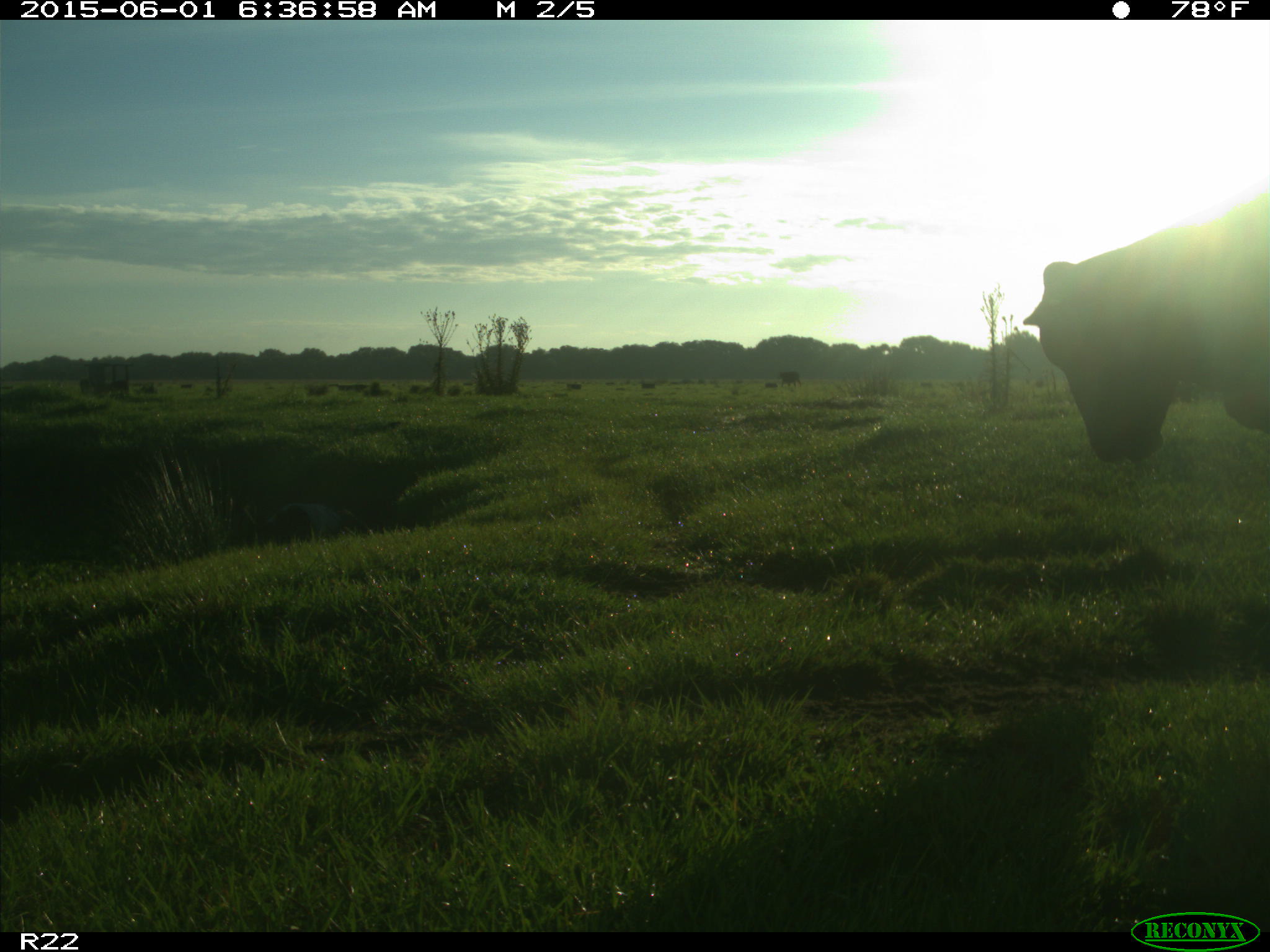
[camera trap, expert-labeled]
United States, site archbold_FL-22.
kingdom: Animalia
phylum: Chordata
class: Mammalia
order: Artiodactyla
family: Bovidae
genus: Bos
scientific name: Bos taurus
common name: domestic cow